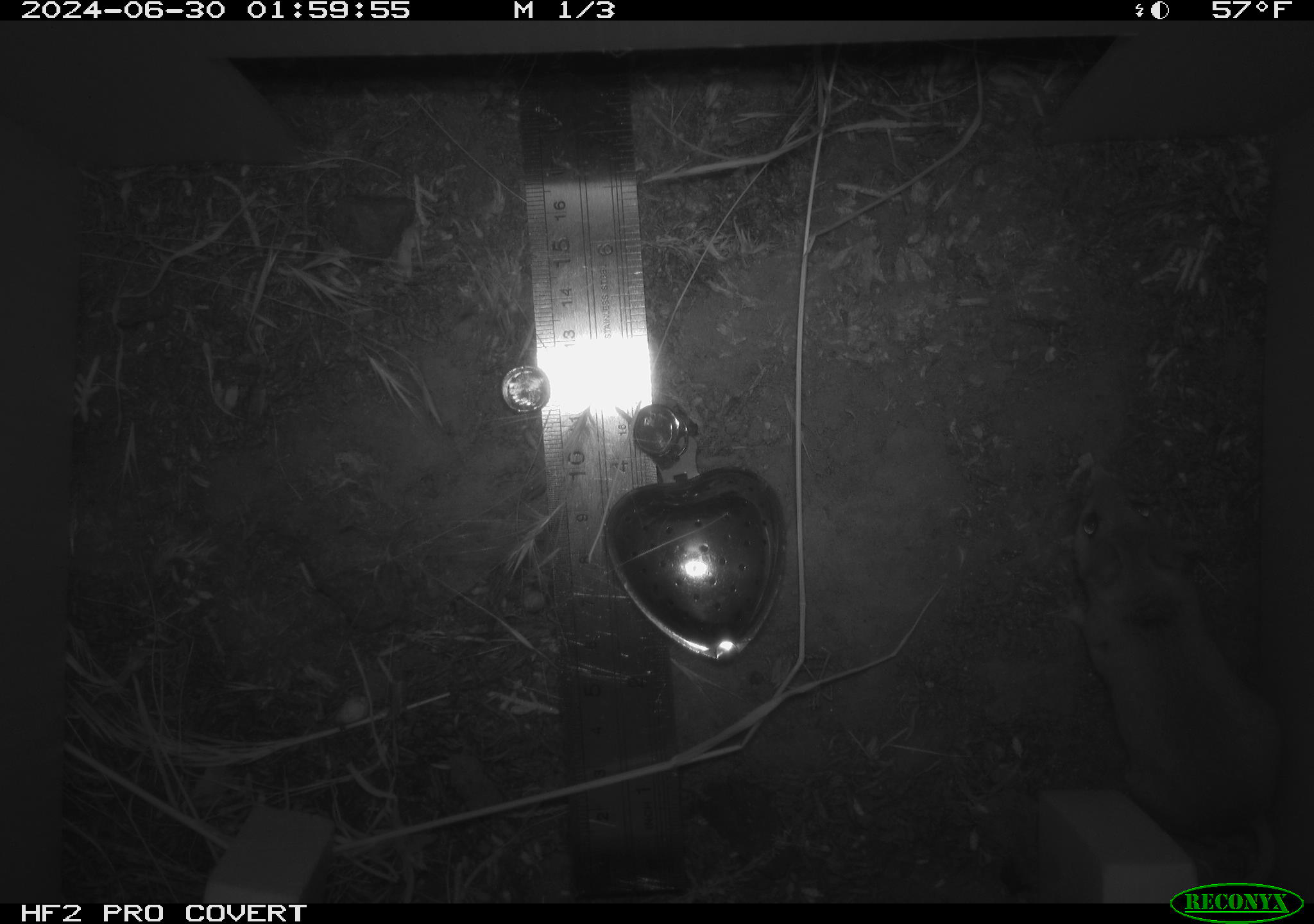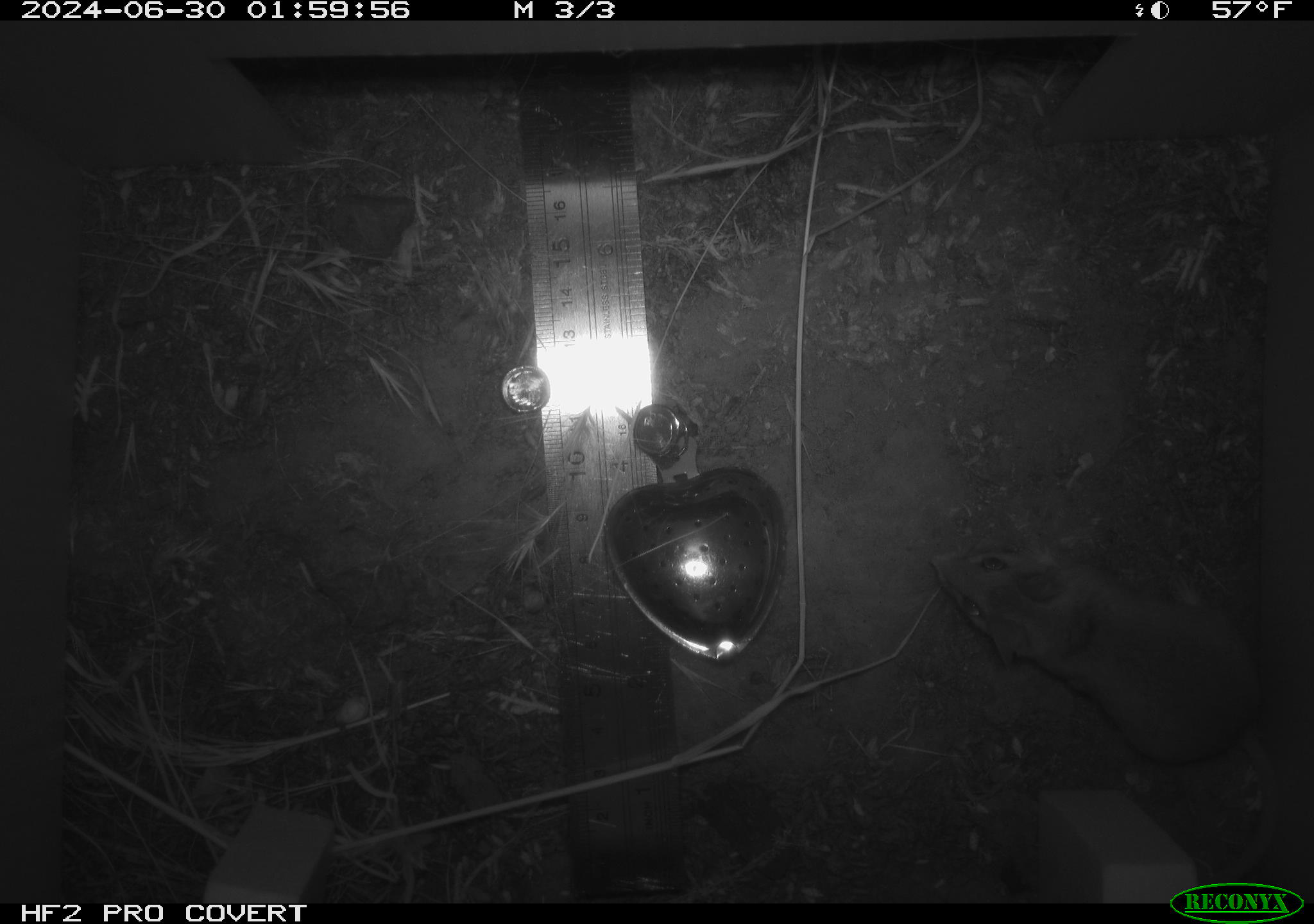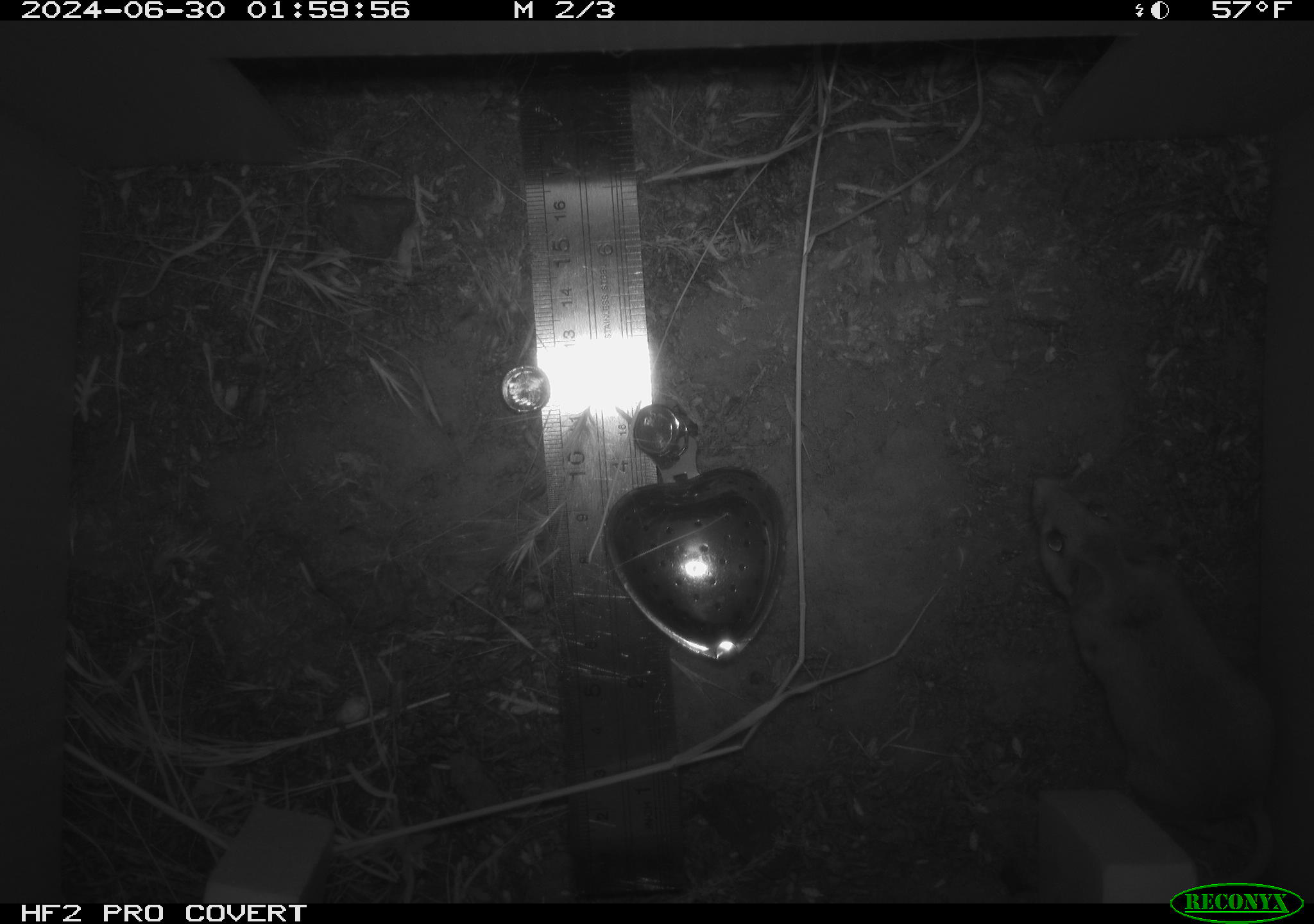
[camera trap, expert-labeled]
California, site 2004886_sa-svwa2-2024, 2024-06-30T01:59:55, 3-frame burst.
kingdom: Animalia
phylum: Chordata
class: Mammalia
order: Rodentia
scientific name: Rodentia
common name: mouse species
Mouse species (Rodentia).